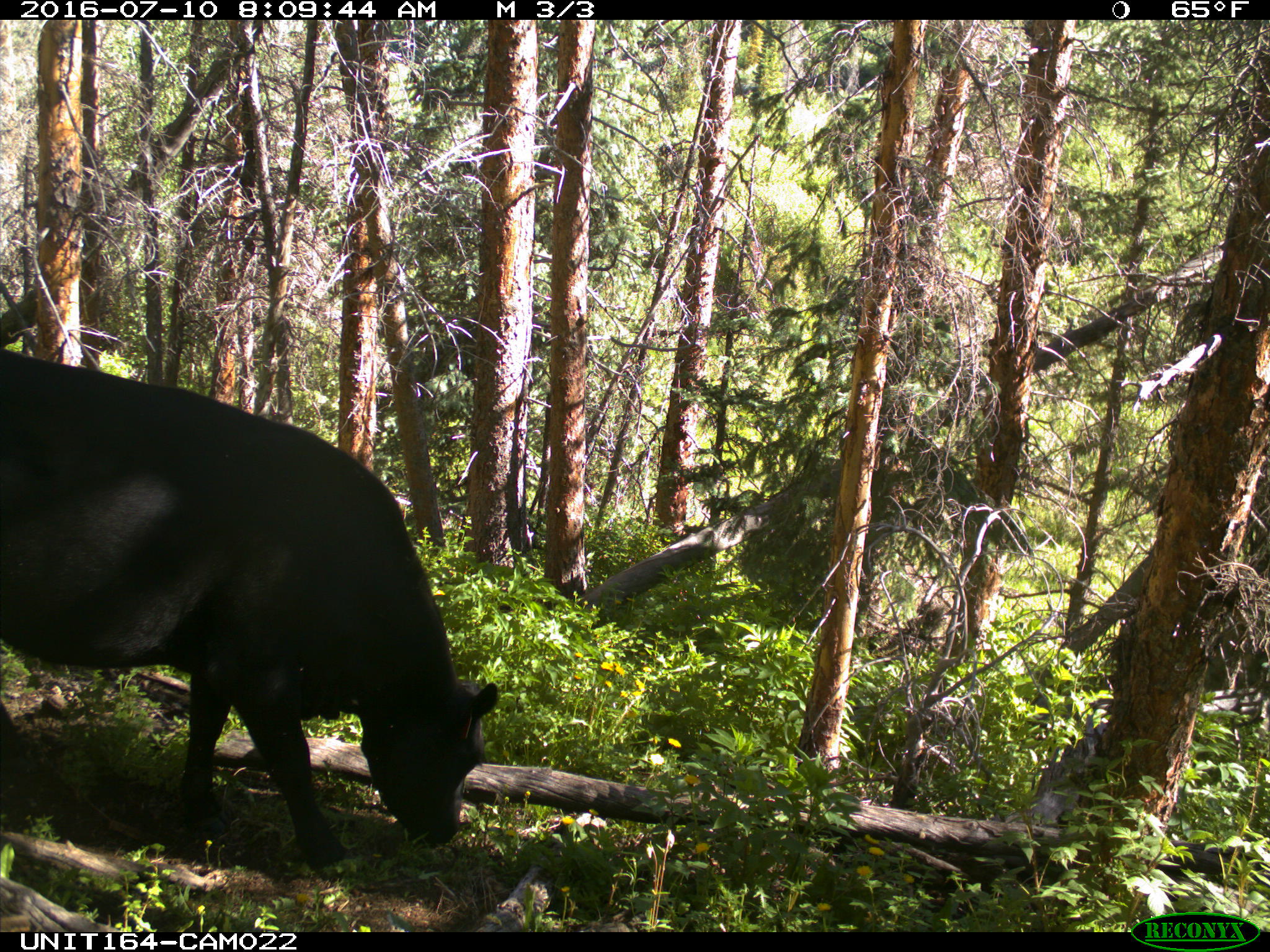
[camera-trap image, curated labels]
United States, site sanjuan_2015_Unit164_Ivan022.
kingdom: Animalia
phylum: Chordata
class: Mammalia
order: Artiodactyla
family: Bovidae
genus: Bos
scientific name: Bos taurus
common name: domestic cow